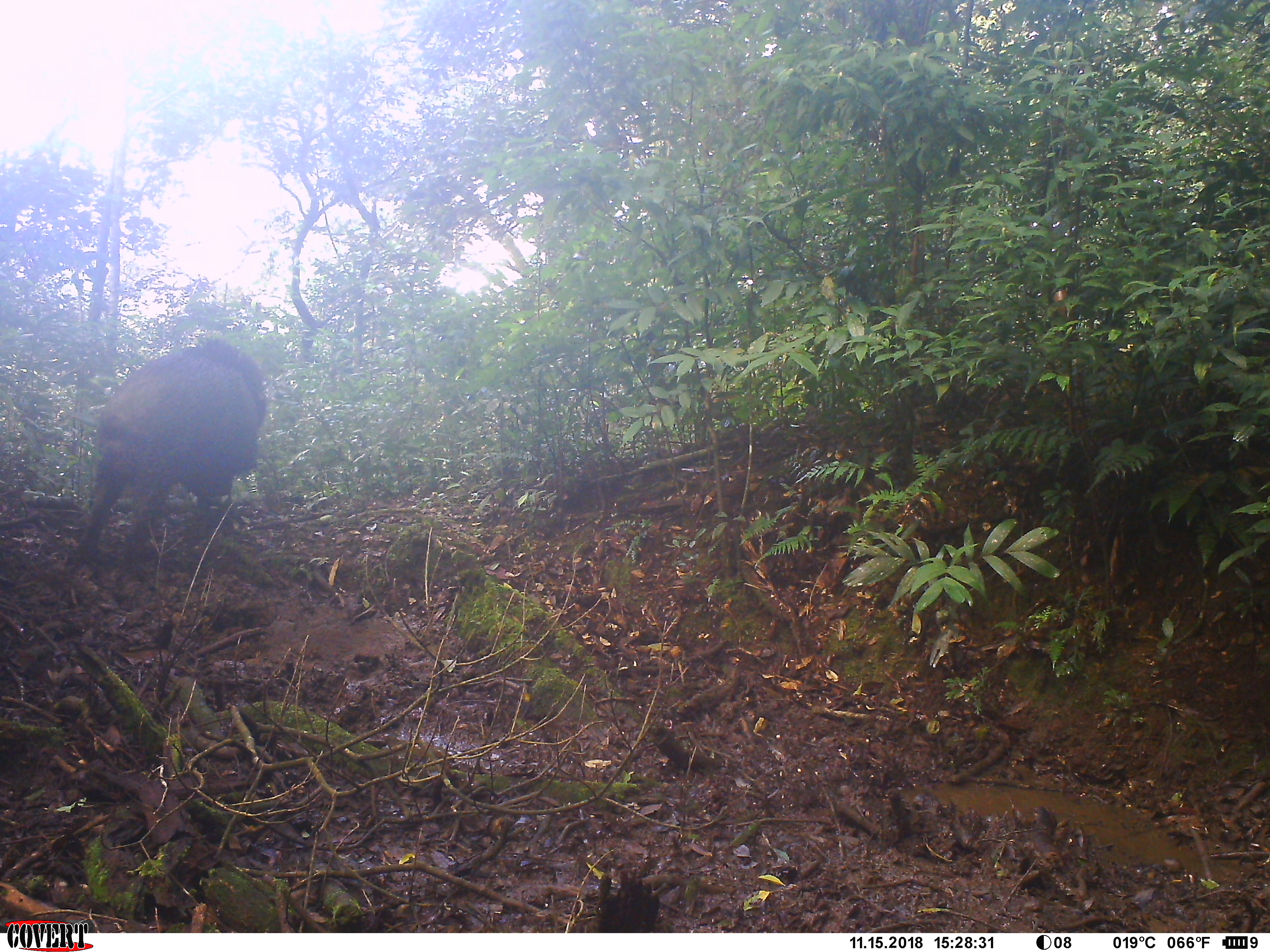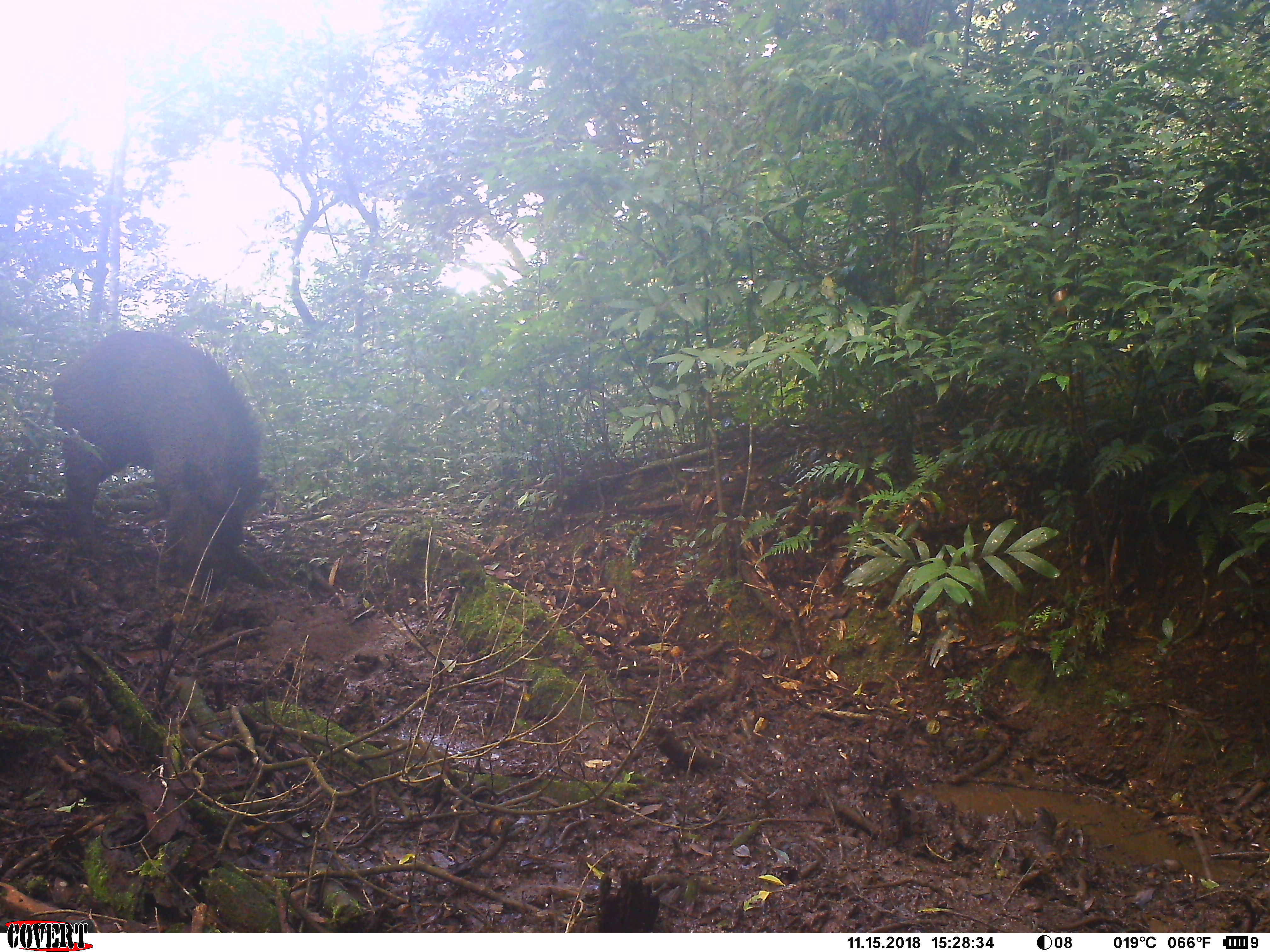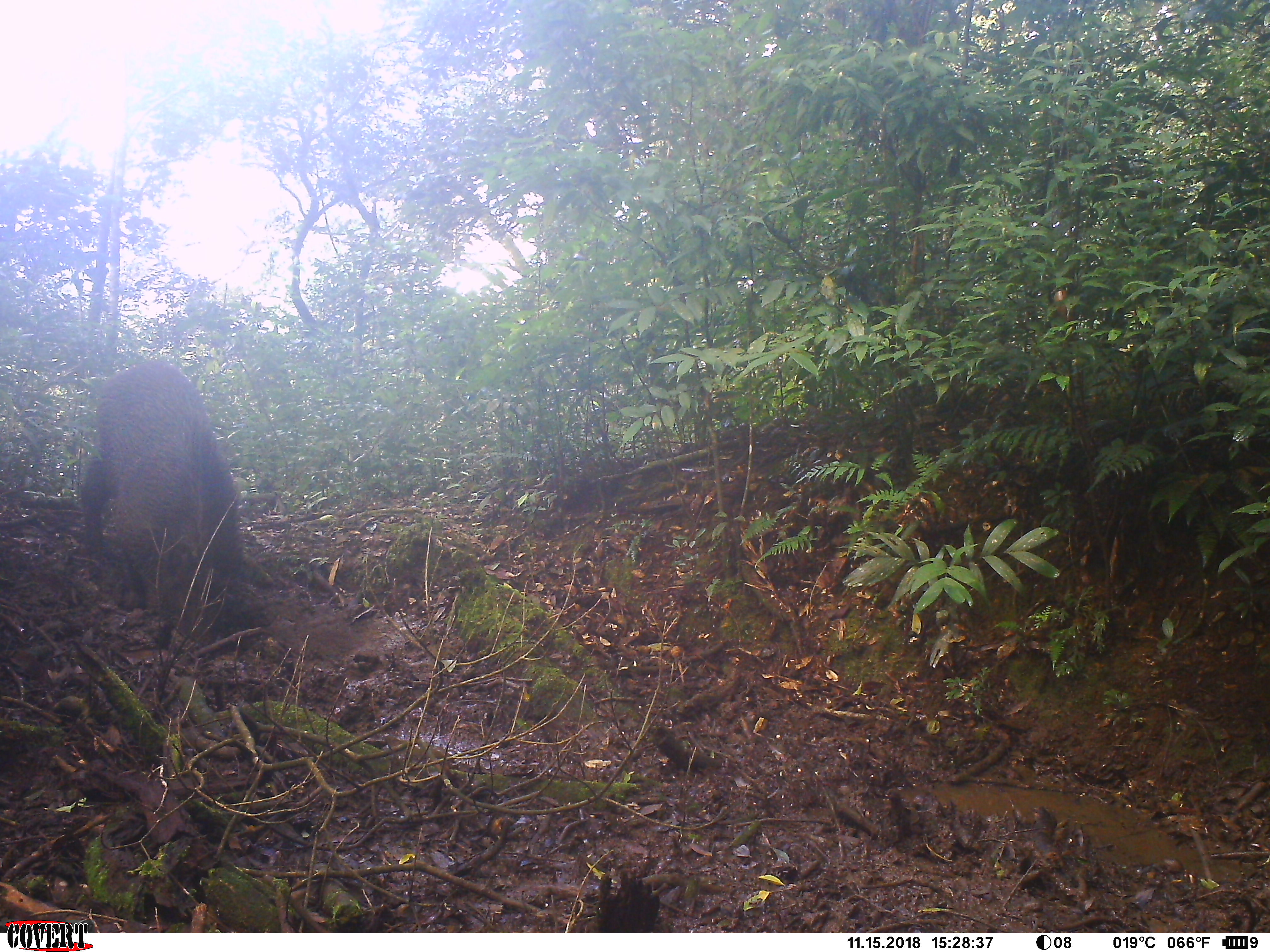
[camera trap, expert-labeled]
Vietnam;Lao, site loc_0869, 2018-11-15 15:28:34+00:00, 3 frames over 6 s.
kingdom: Animalia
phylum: Chordata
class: Mammalia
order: Artiodactyla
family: Suidae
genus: Sus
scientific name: Sus scrofa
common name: eurasian wild pig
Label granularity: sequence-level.